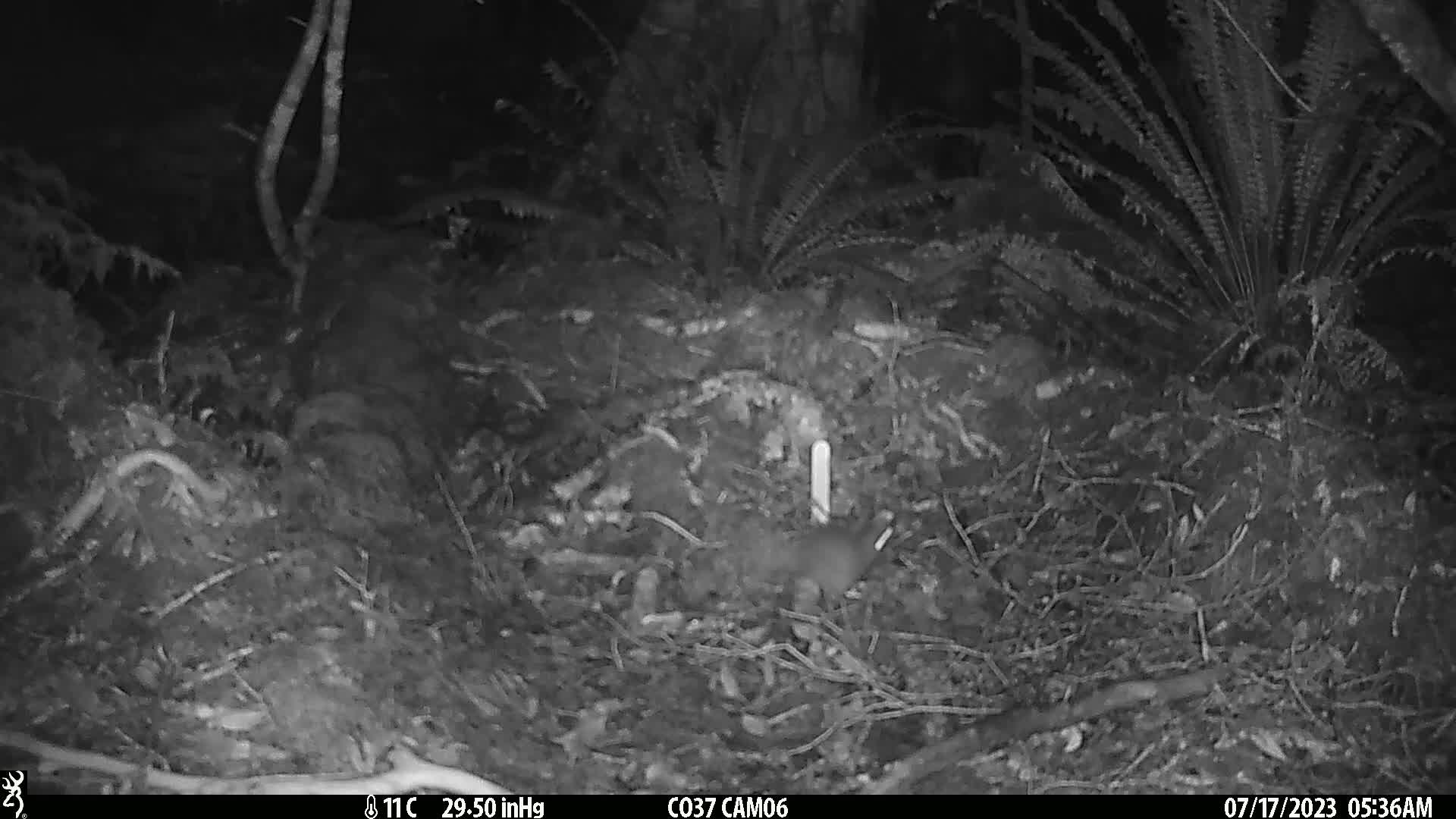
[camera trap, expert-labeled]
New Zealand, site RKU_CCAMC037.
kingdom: Animalia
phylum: Chordata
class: Mammalia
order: Rodentia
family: Muridae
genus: Rattus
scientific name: Rattus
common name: rat